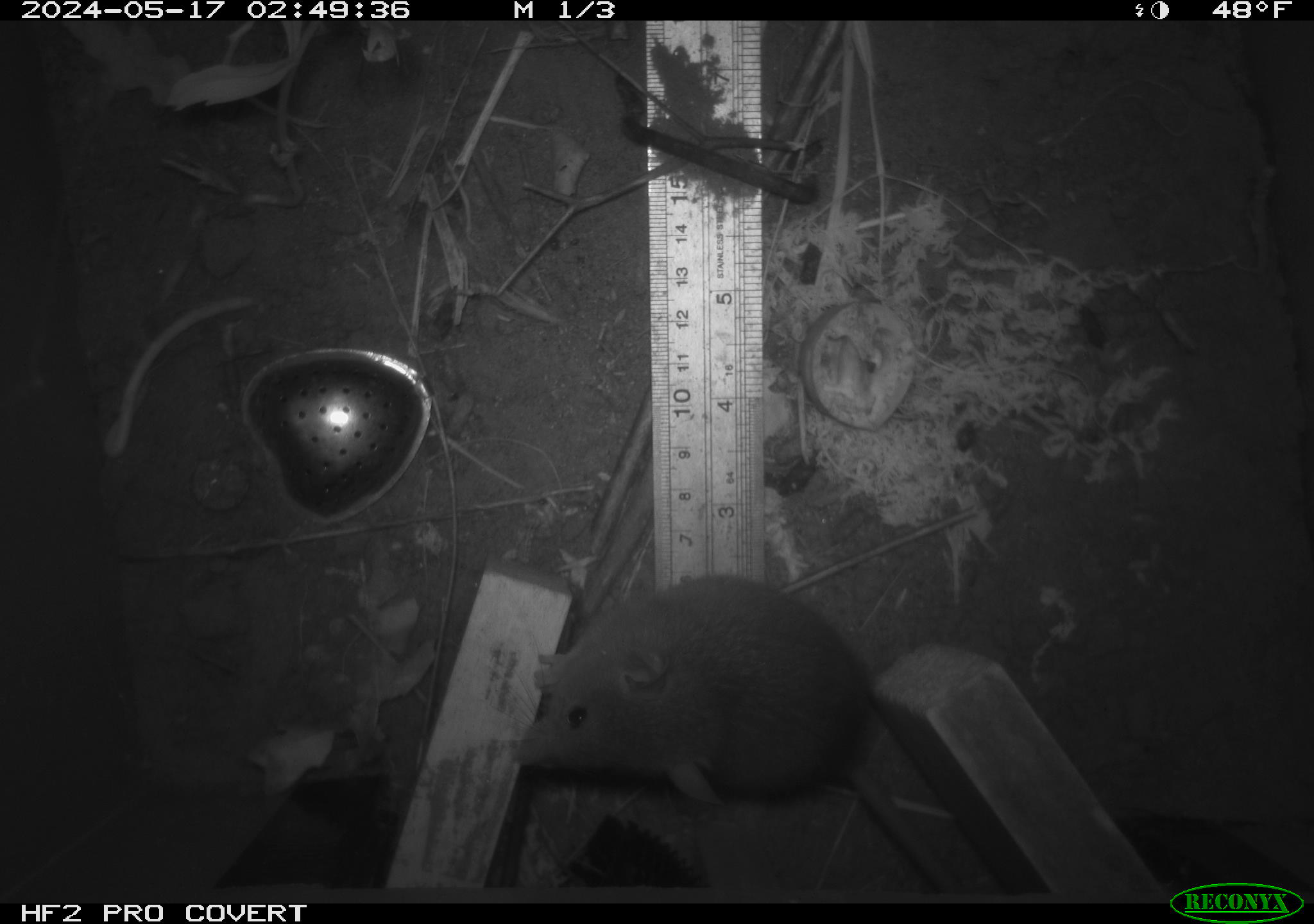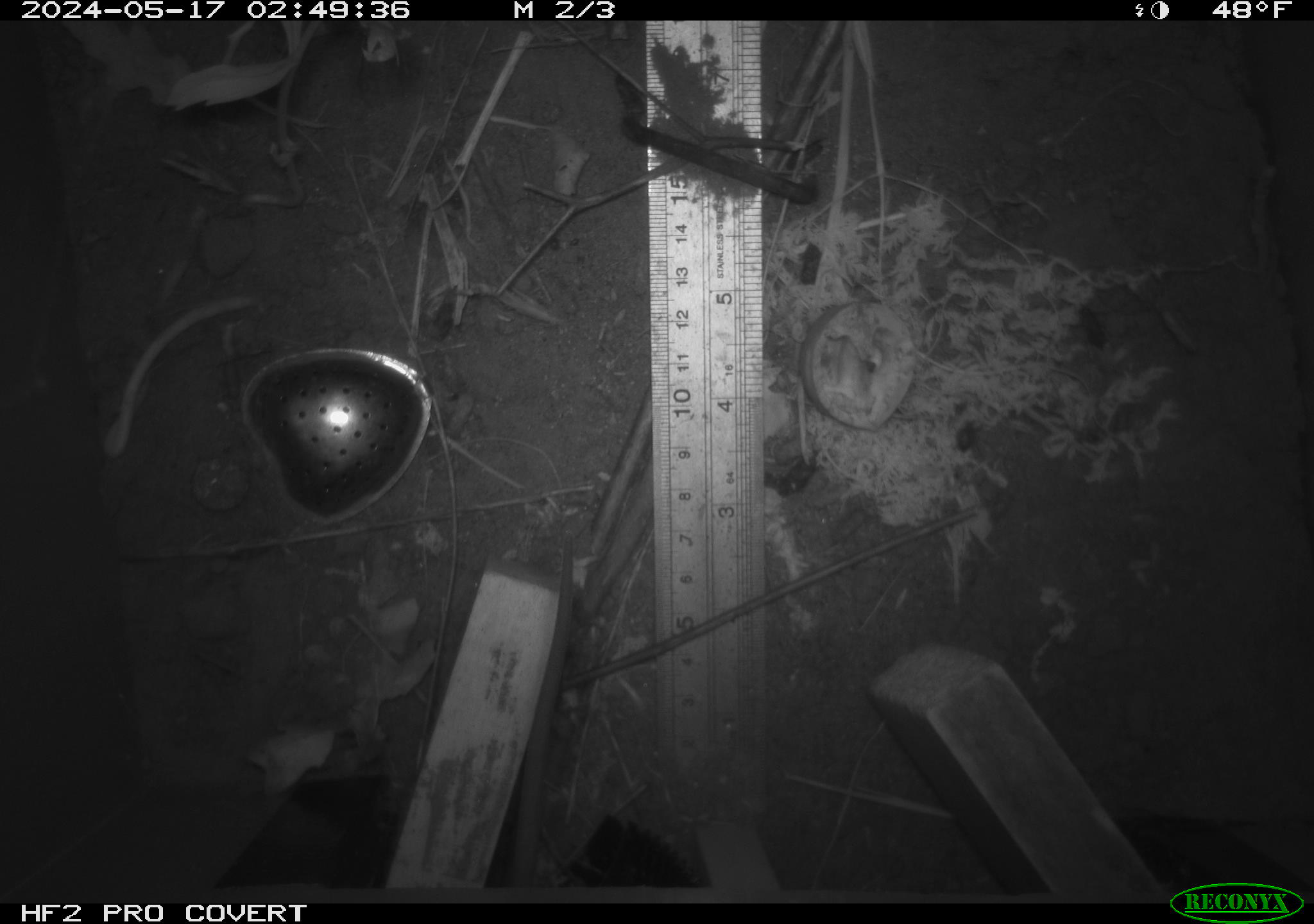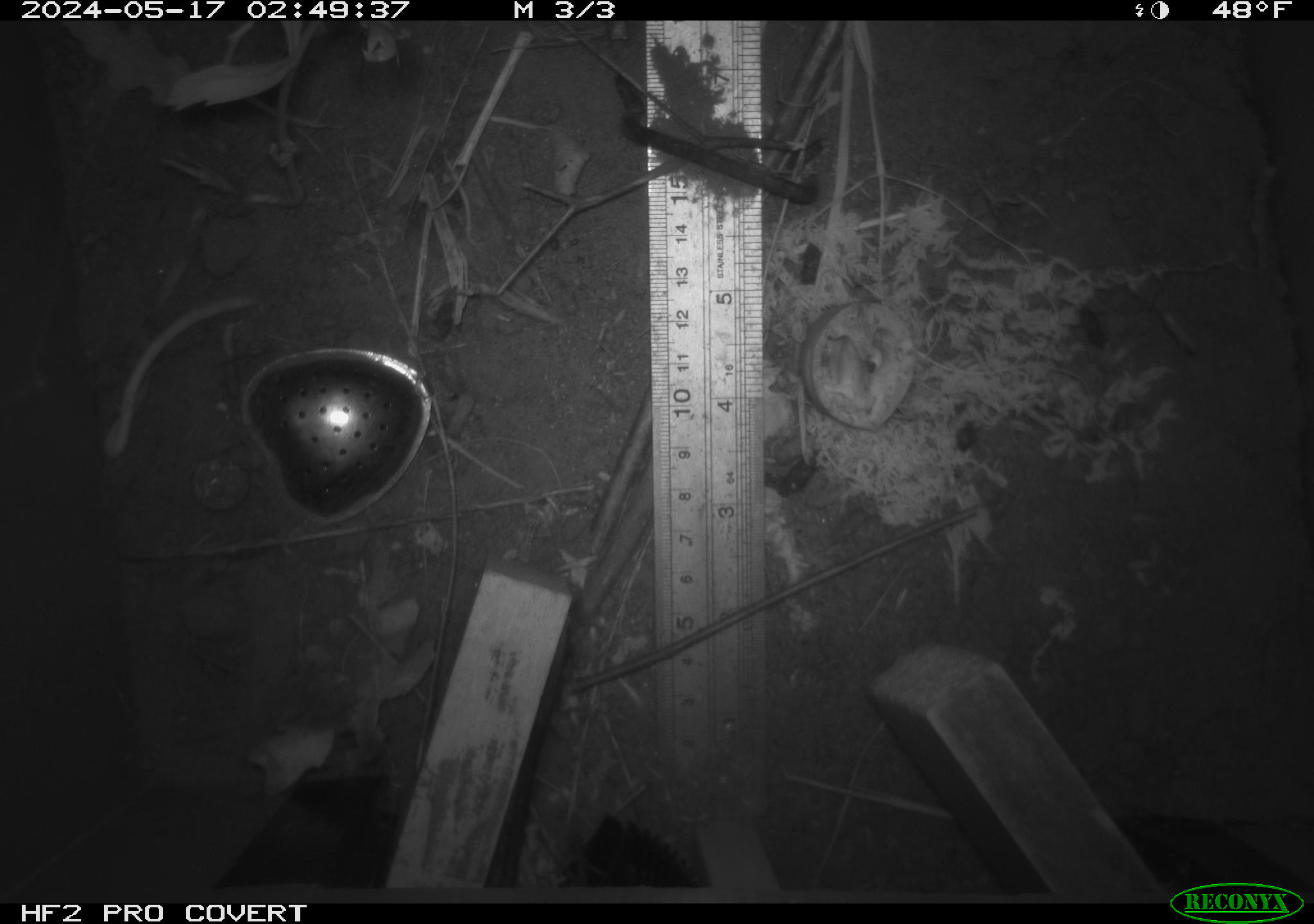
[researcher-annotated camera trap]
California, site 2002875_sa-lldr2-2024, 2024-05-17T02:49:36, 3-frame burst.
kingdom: Animalia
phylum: Chordata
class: Mammalia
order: Rodentia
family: Muridae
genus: Rattus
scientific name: Rattus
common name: rat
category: rattus species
Rattus species (rat) (Rattus).